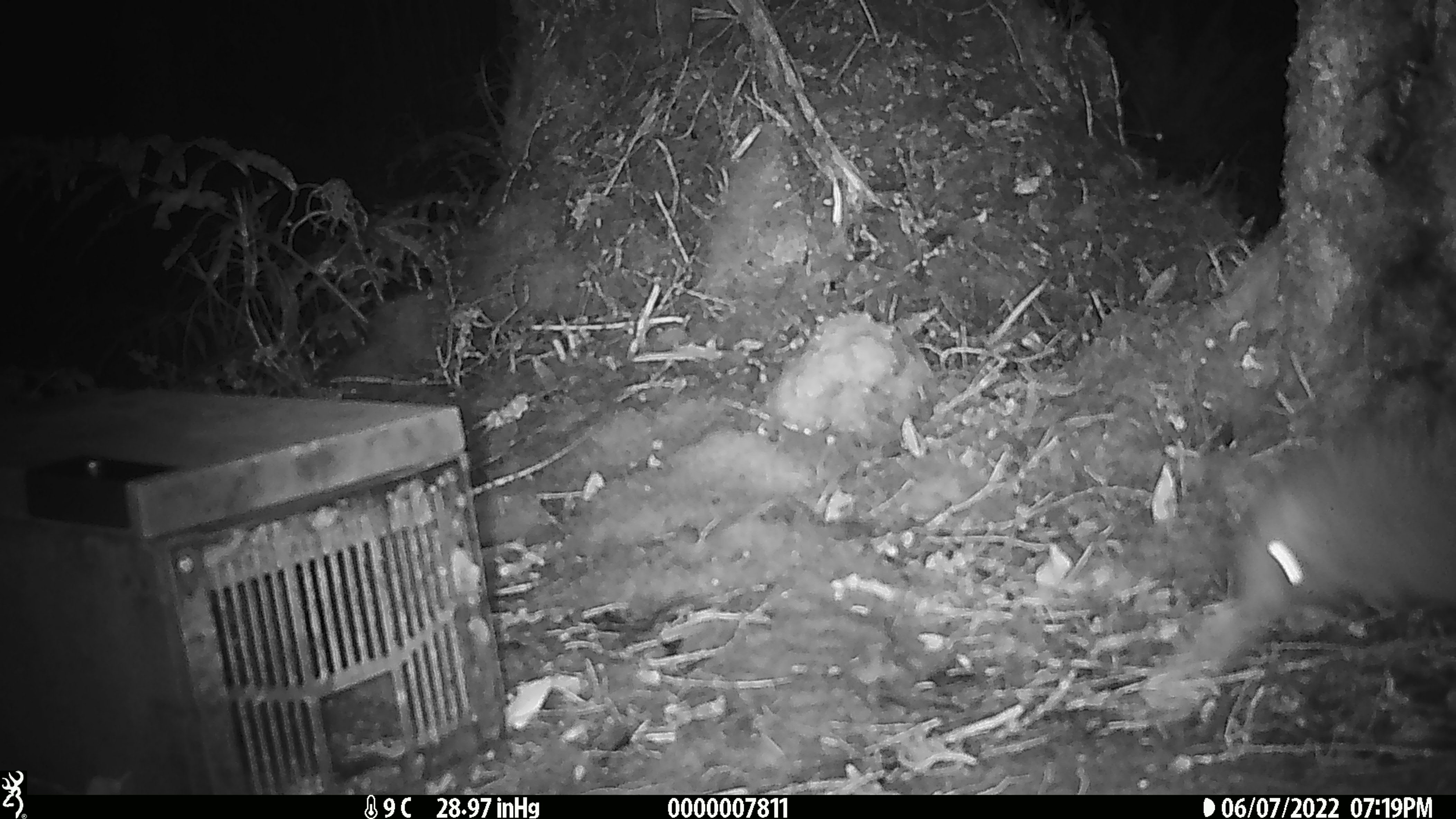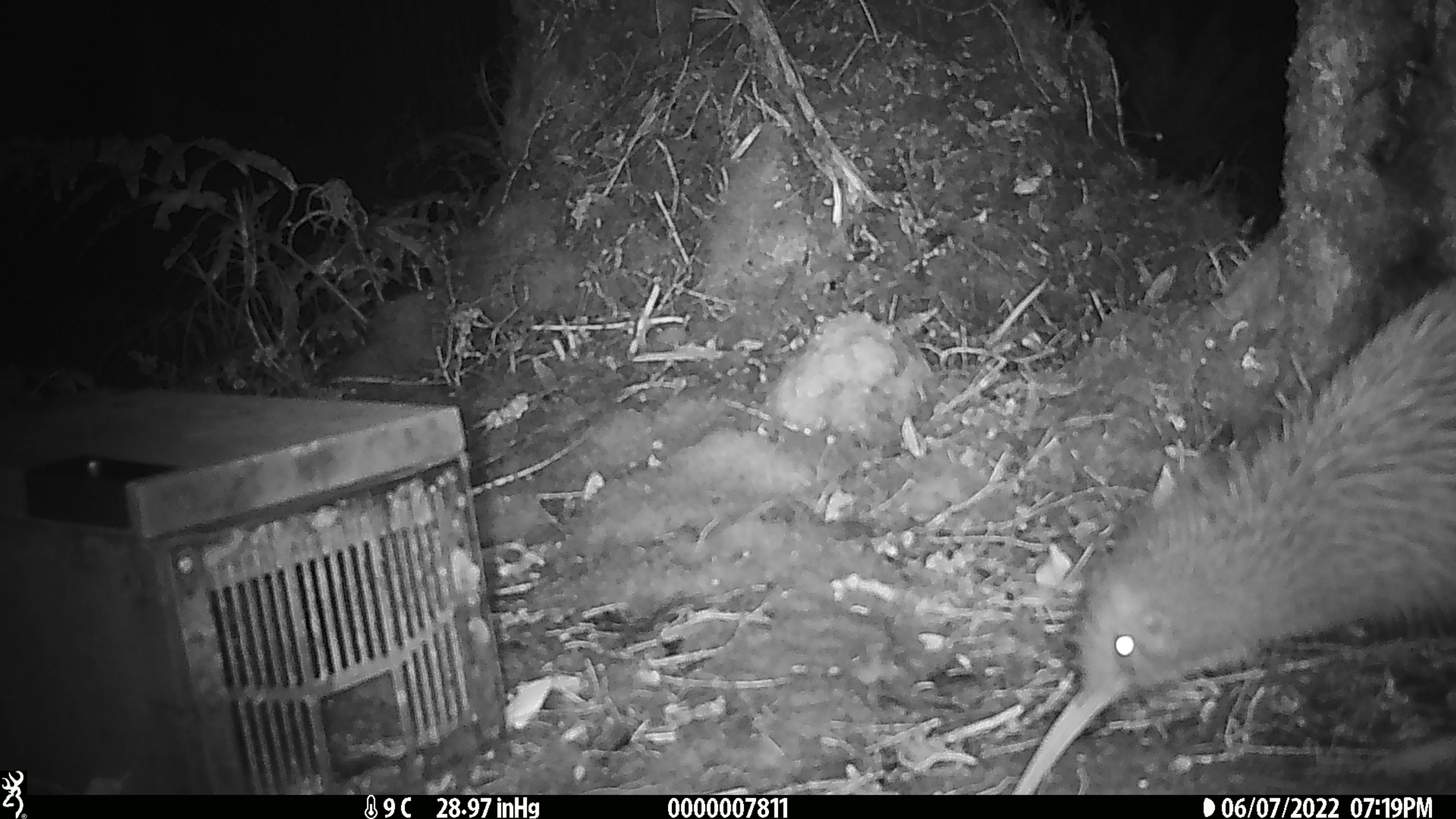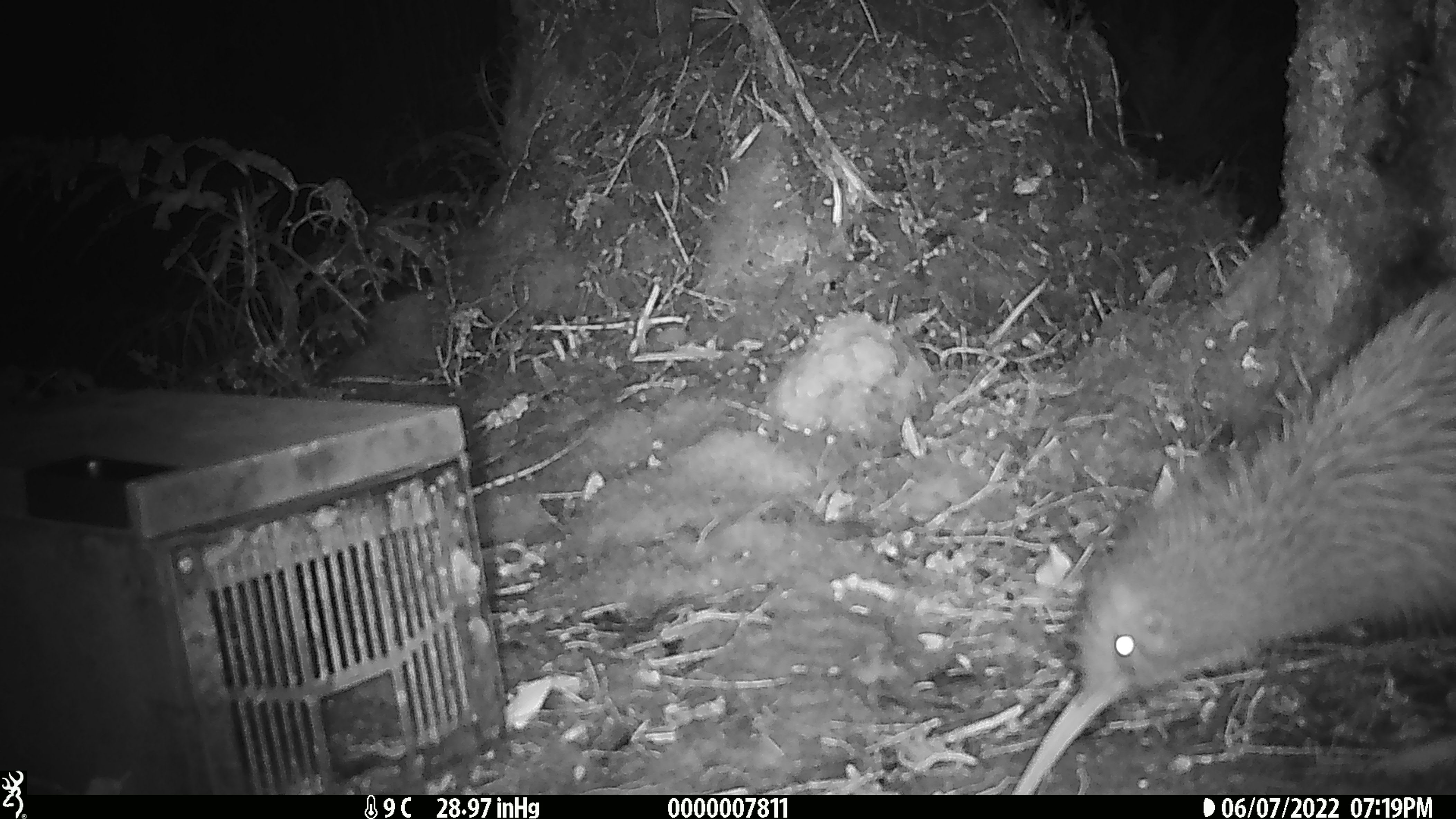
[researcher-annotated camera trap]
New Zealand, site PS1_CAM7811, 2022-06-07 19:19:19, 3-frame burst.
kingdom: Animalia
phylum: Chordata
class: Aves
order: Apterygiformes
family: Apterygidae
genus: Apteryx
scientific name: Apteryx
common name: kiwi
Kiwi (Apteryx).